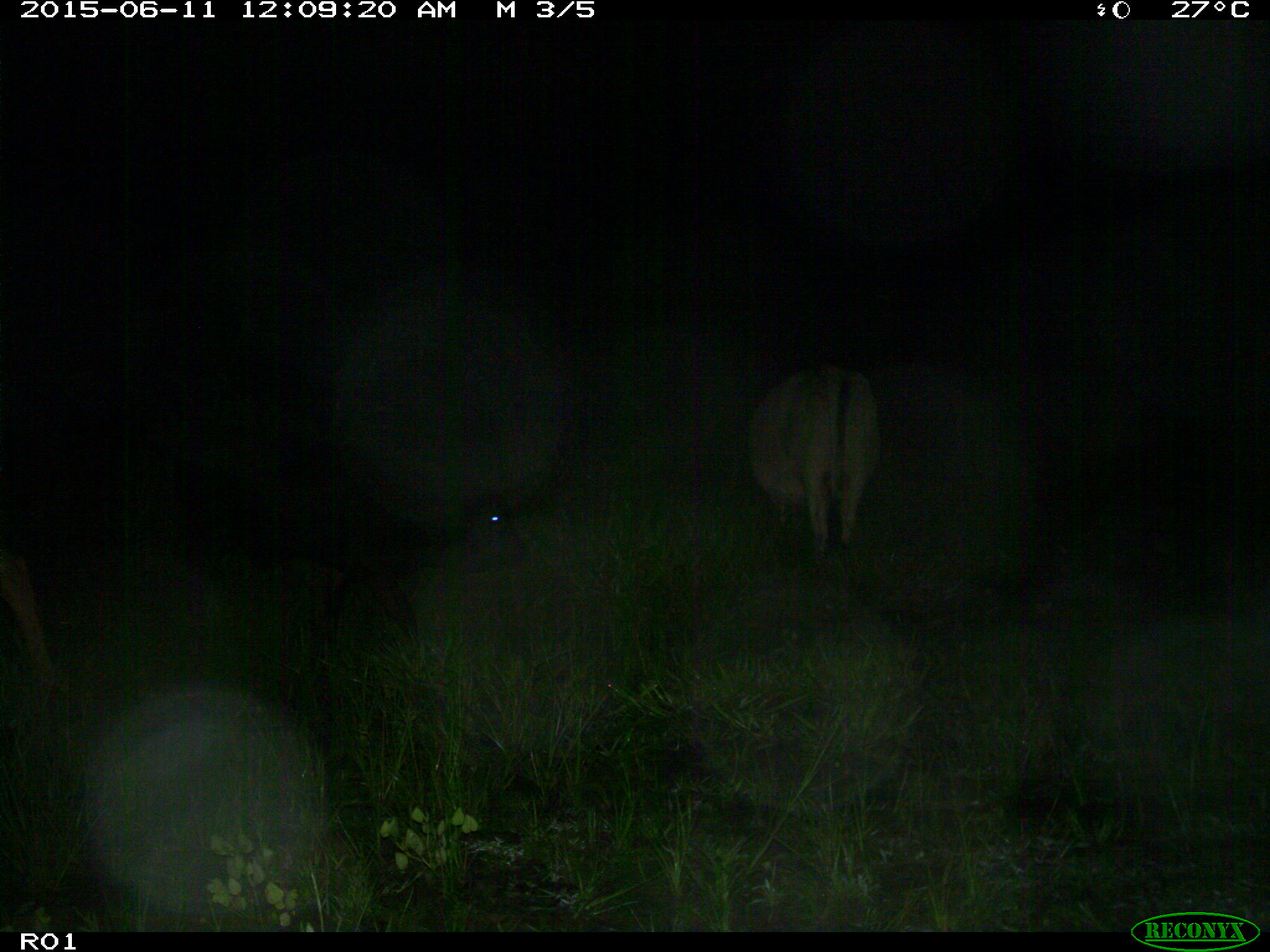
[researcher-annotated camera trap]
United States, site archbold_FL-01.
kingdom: Animalia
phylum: Chordata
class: Mammalia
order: Artiodactyla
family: Bovidae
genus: Bos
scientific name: Bos taurus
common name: domestic cow